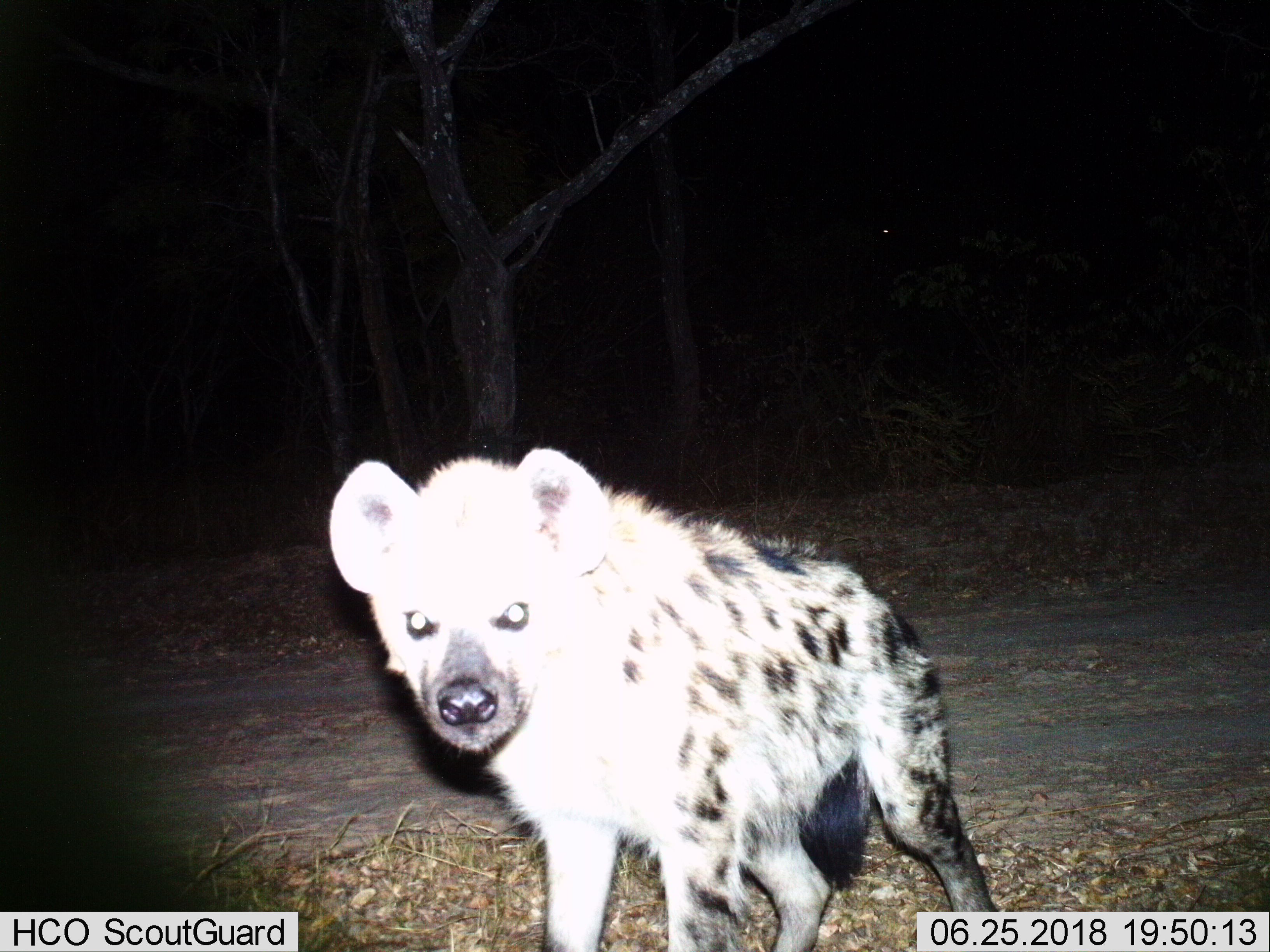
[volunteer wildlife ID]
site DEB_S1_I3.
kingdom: Animalia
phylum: Chordata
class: Mammalia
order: Carnivora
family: Hyaenidae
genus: Crocuta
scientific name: Crocuta crocuta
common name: spotted hyena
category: hyenaspotted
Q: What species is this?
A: Hyenaspotted (spotted hyena) (Crocuta crocuta).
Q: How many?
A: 1.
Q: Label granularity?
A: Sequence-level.